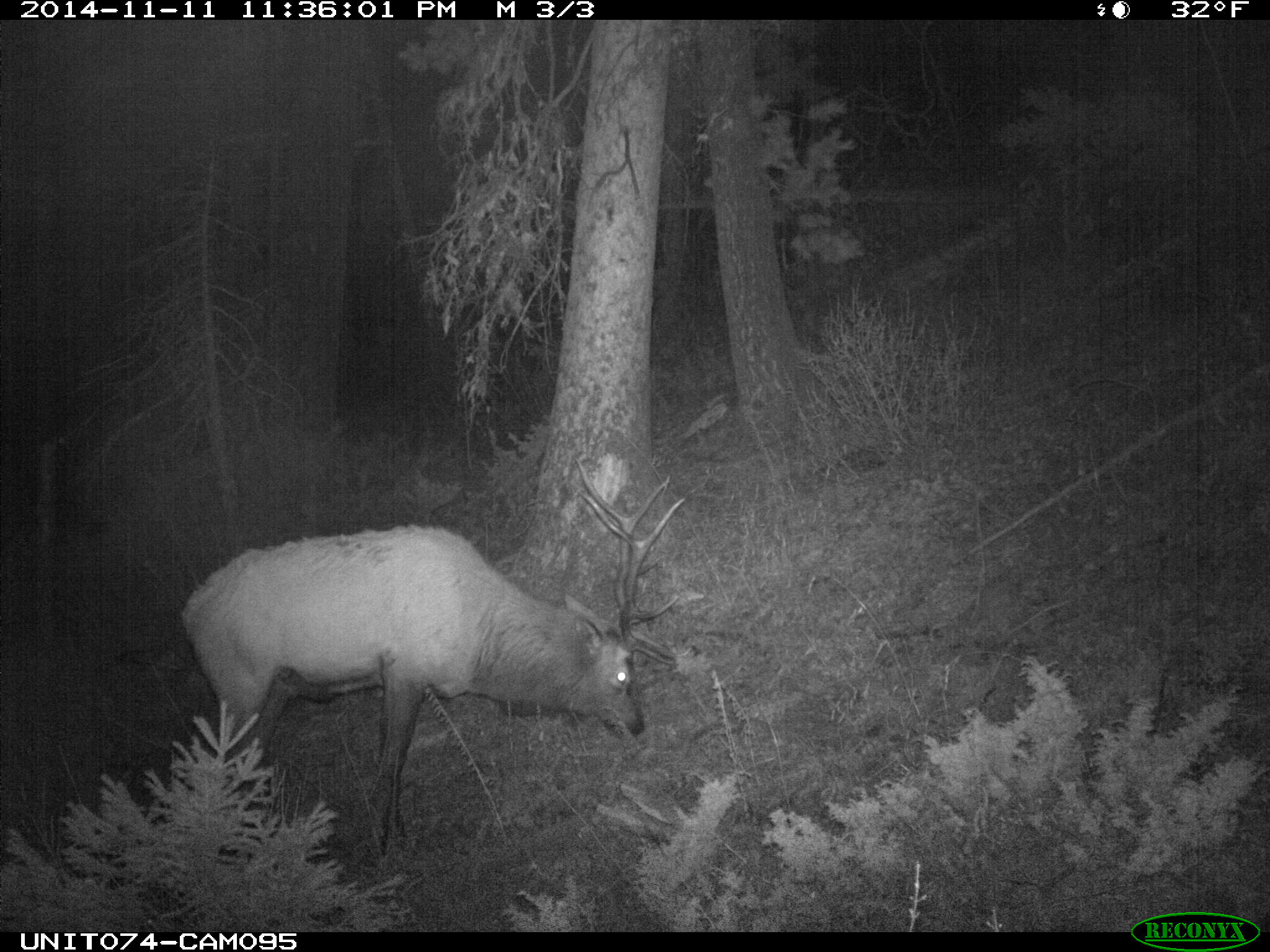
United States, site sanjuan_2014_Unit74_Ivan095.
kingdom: Animalia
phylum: Chordata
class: Mammalia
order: Artiodactyla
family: Cervidae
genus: Cervus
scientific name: Cervus elaphus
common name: red deer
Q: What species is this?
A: Cervus elaphus (red deer).